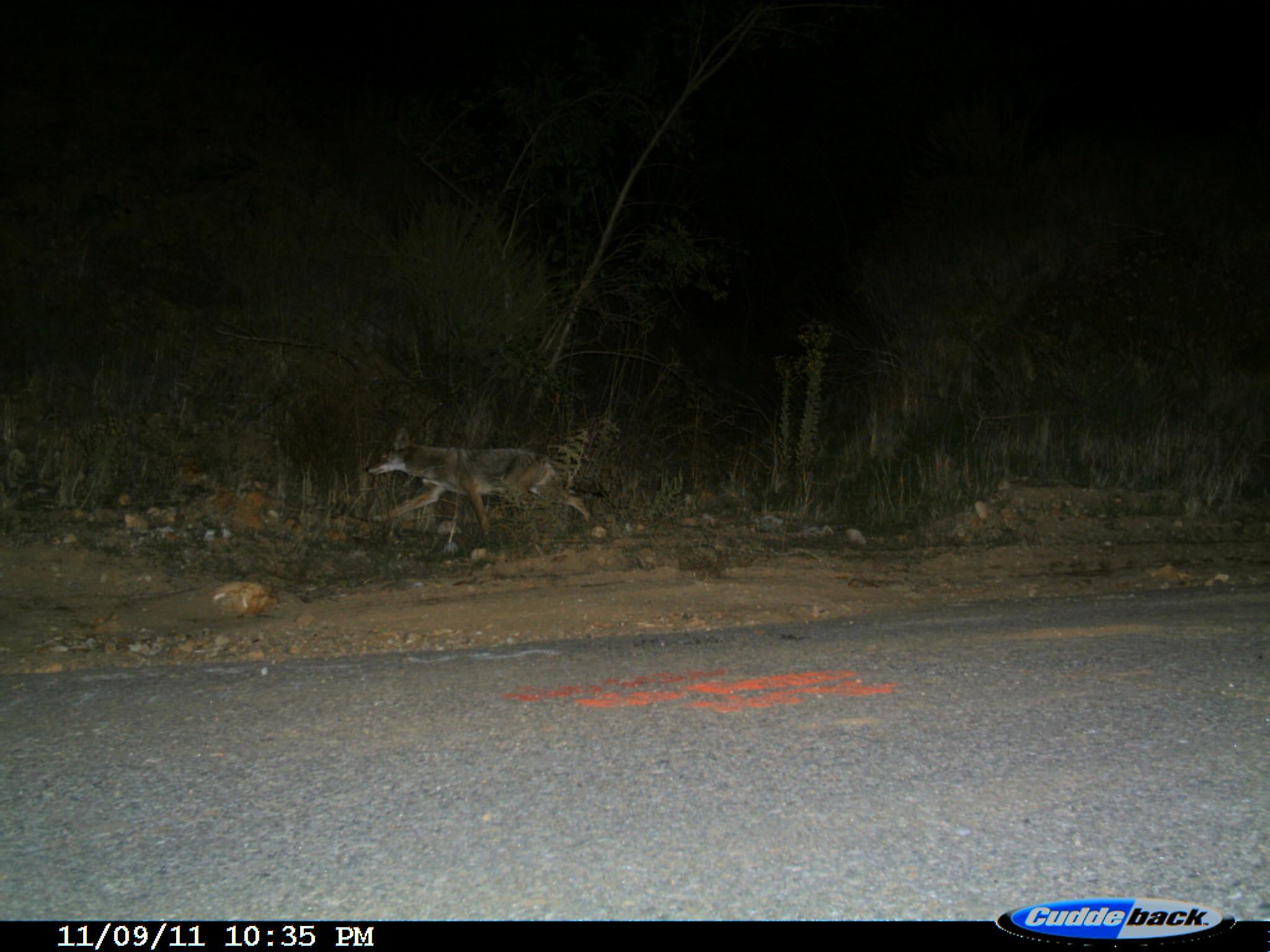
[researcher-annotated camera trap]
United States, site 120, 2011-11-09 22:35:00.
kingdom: Animalia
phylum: Chordata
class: Mammalia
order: Carnivora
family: Canidae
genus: Canis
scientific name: Canis latrans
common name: coyote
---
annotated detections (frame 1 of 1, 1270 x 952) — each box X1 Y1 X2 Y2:
coyote: 365 420 603 557